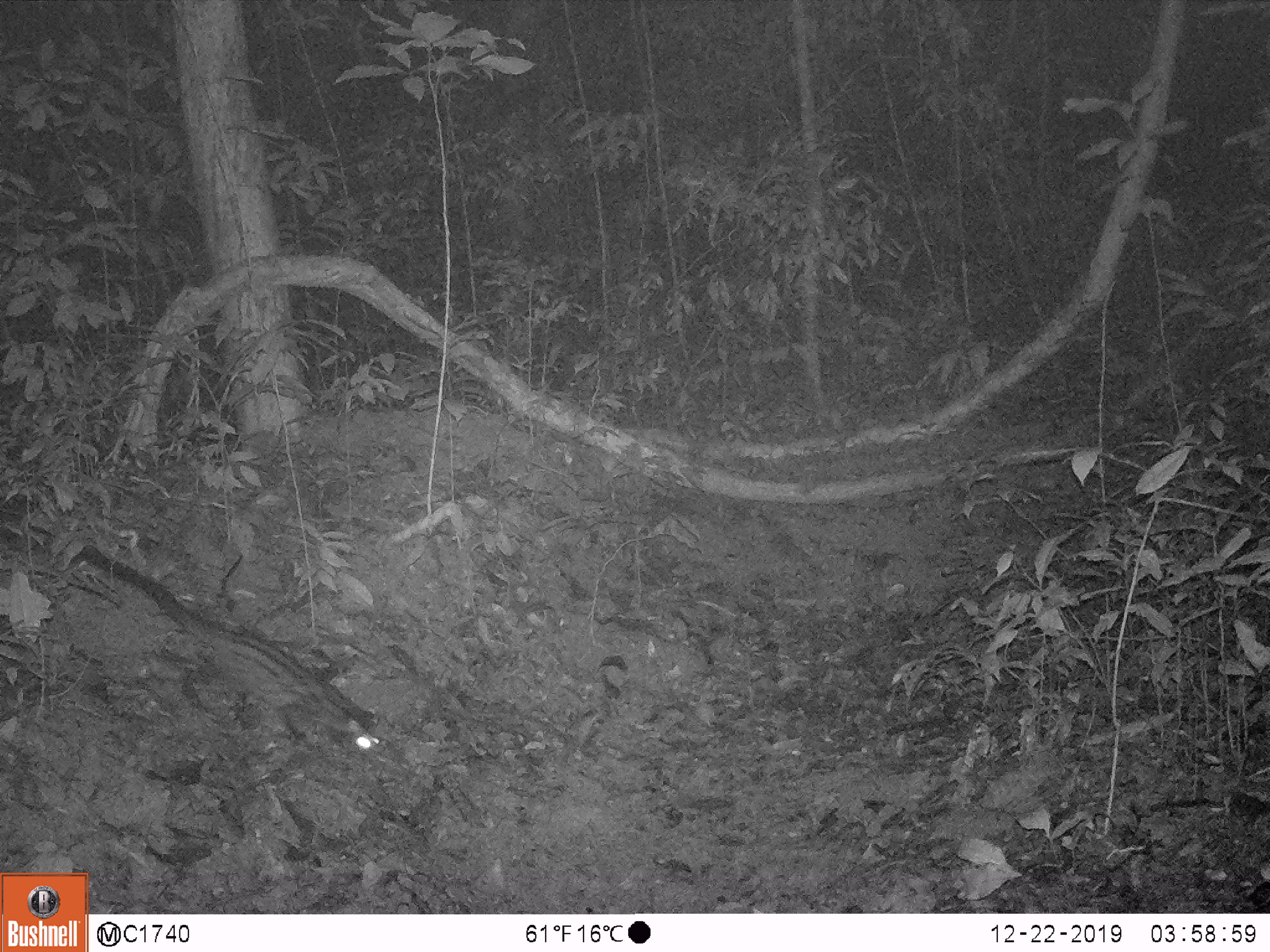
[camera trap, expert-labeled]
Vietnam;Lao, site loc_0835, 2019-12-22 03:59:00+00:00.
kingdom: Animalia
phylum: Chordata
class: Mammalia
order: Carnivora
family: Viverridae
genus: Paradoxurus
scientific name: Paradoxurus hermaphroditus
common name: common palm civet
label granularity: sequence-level